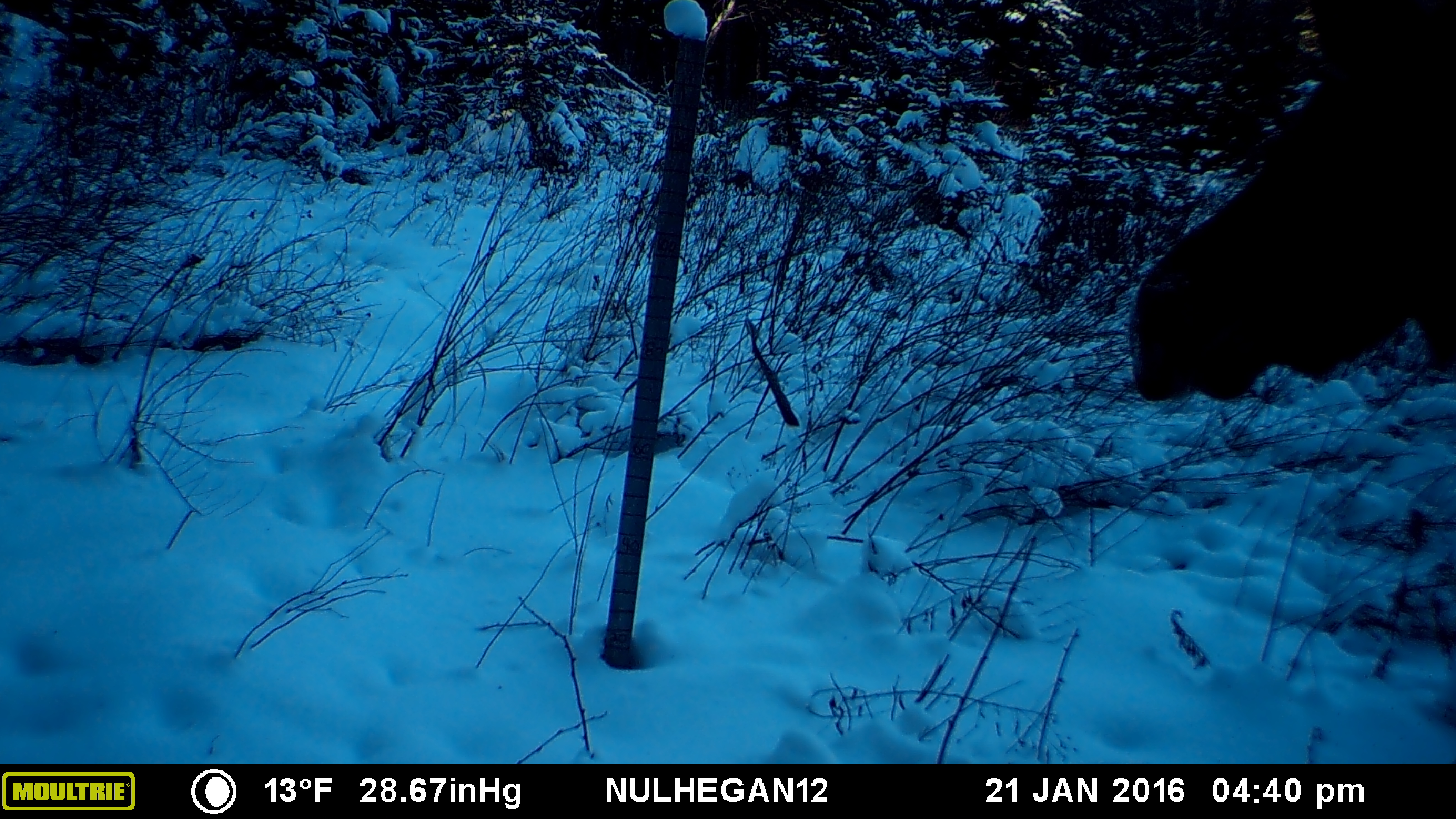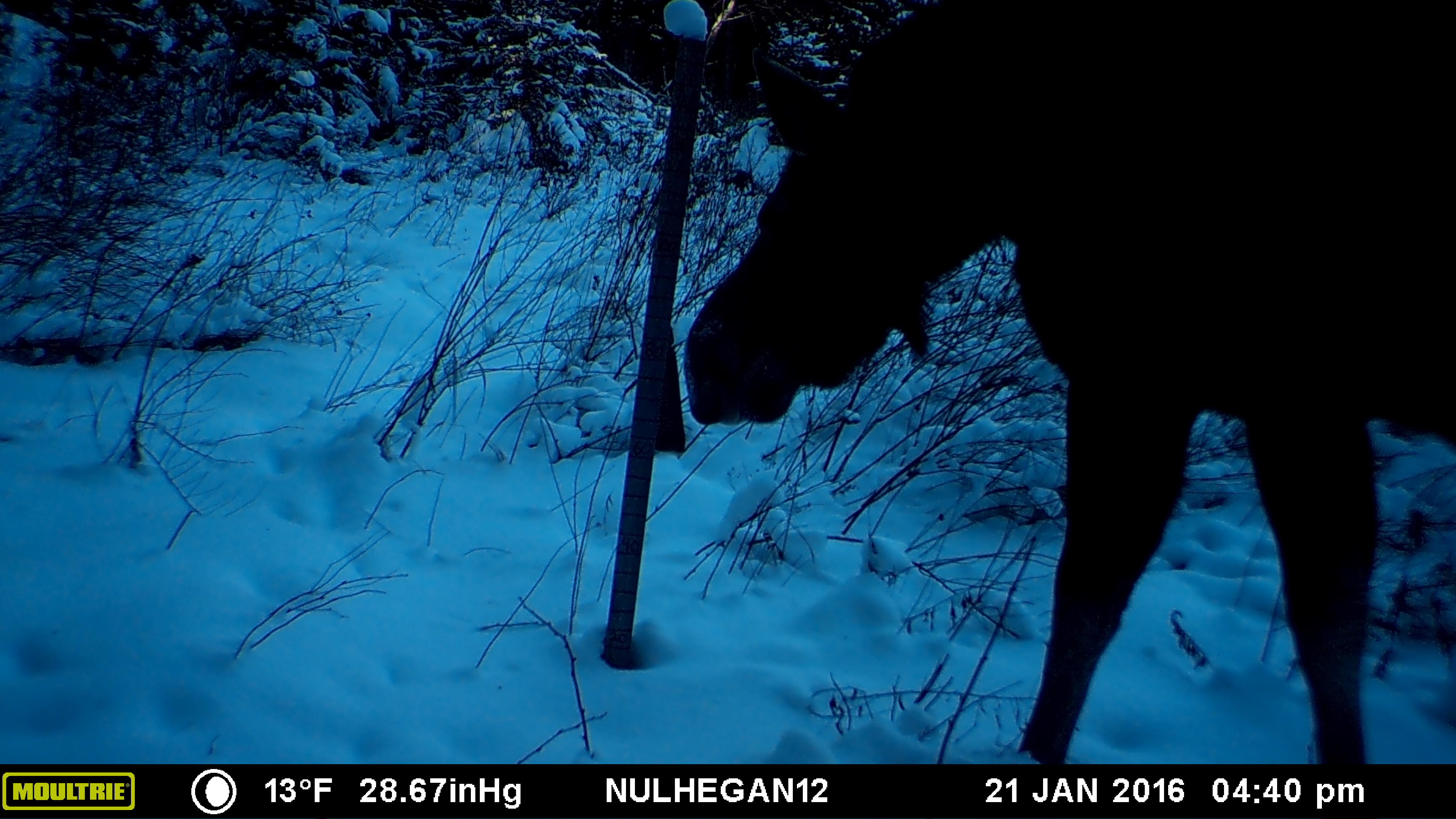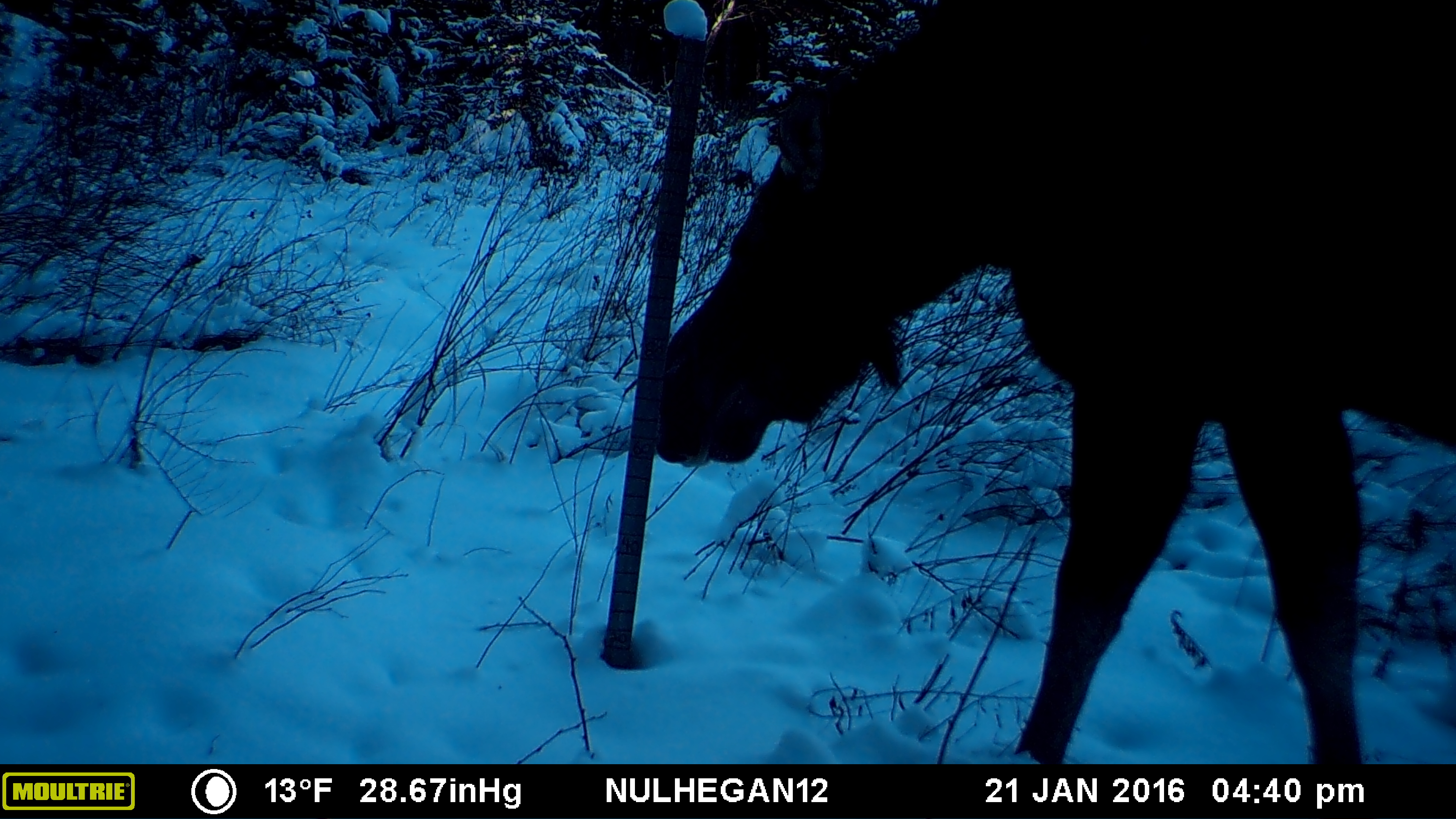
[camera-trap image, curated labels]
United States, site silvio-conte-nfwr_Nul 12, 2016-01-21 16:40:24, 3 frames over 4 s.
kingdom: Animalia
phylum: Chordata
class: Mammalia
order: Artiodactyla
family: Cervidae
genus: Alces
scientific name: Alces alces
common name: moose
Moose (Alces alces).